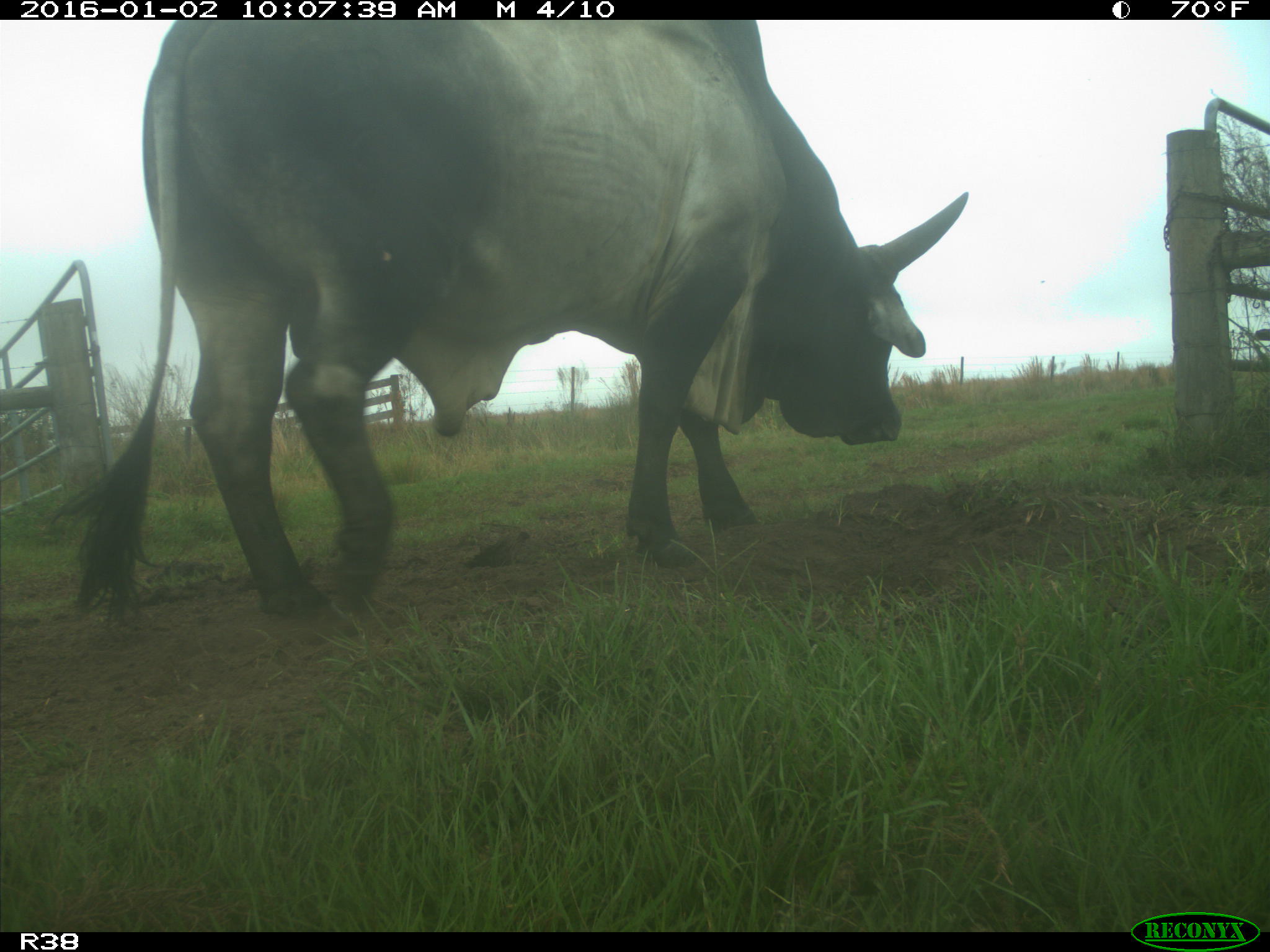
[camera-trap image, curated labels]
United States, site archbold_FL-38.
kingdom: Animalia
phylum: Chordata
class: Mammalia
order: Artiodactyla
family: Bovidae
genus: Bos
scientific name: Bos taurus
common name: domestic cow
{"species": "Bos taurus (domestic cow)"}